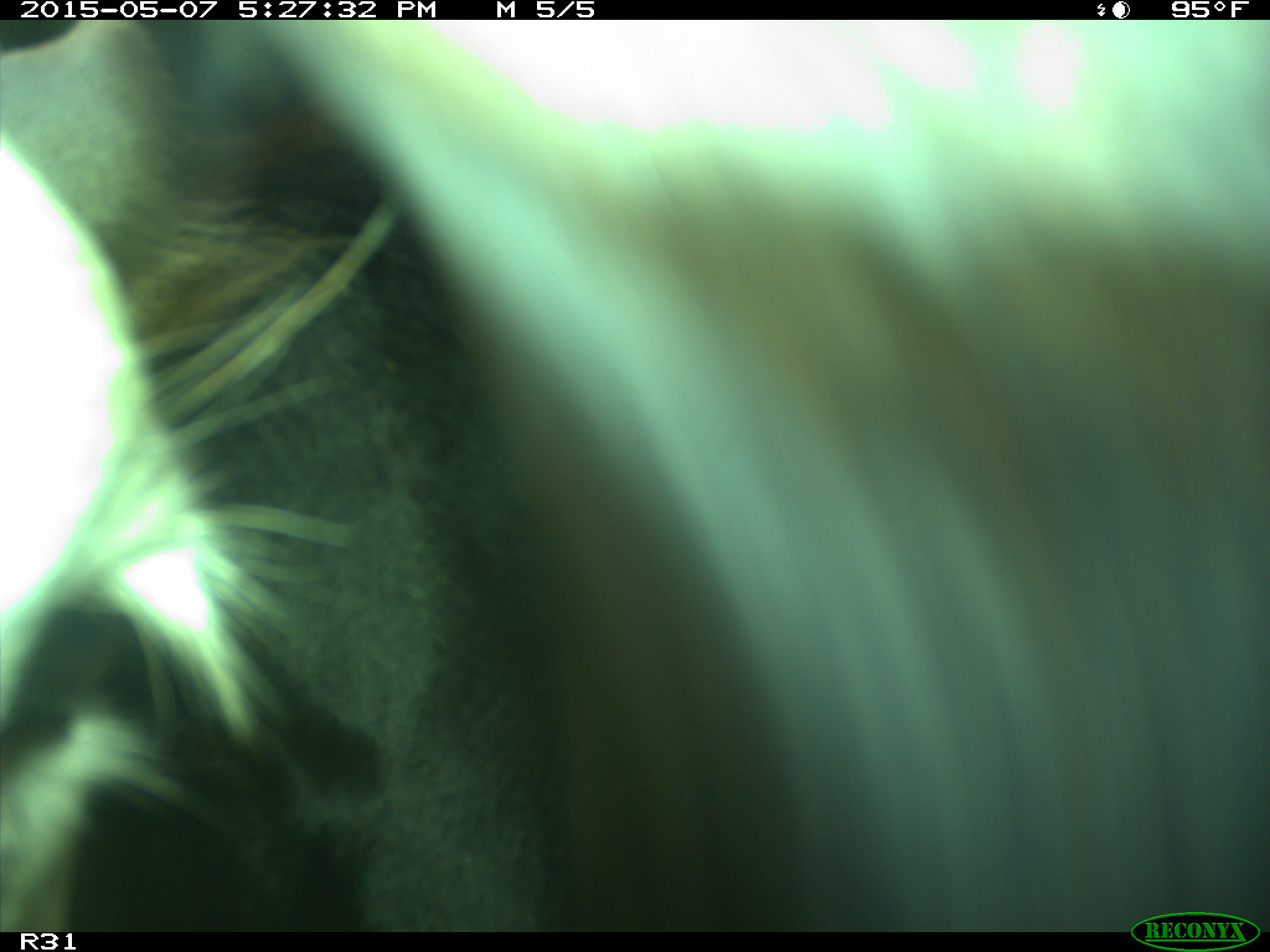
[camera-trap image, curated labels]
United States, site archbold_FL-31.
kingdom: Animalia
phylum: Chordata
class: Mammalia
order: Artiodactyla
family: Bovidae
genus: Bos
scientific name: Bos taurus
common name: domestic cow